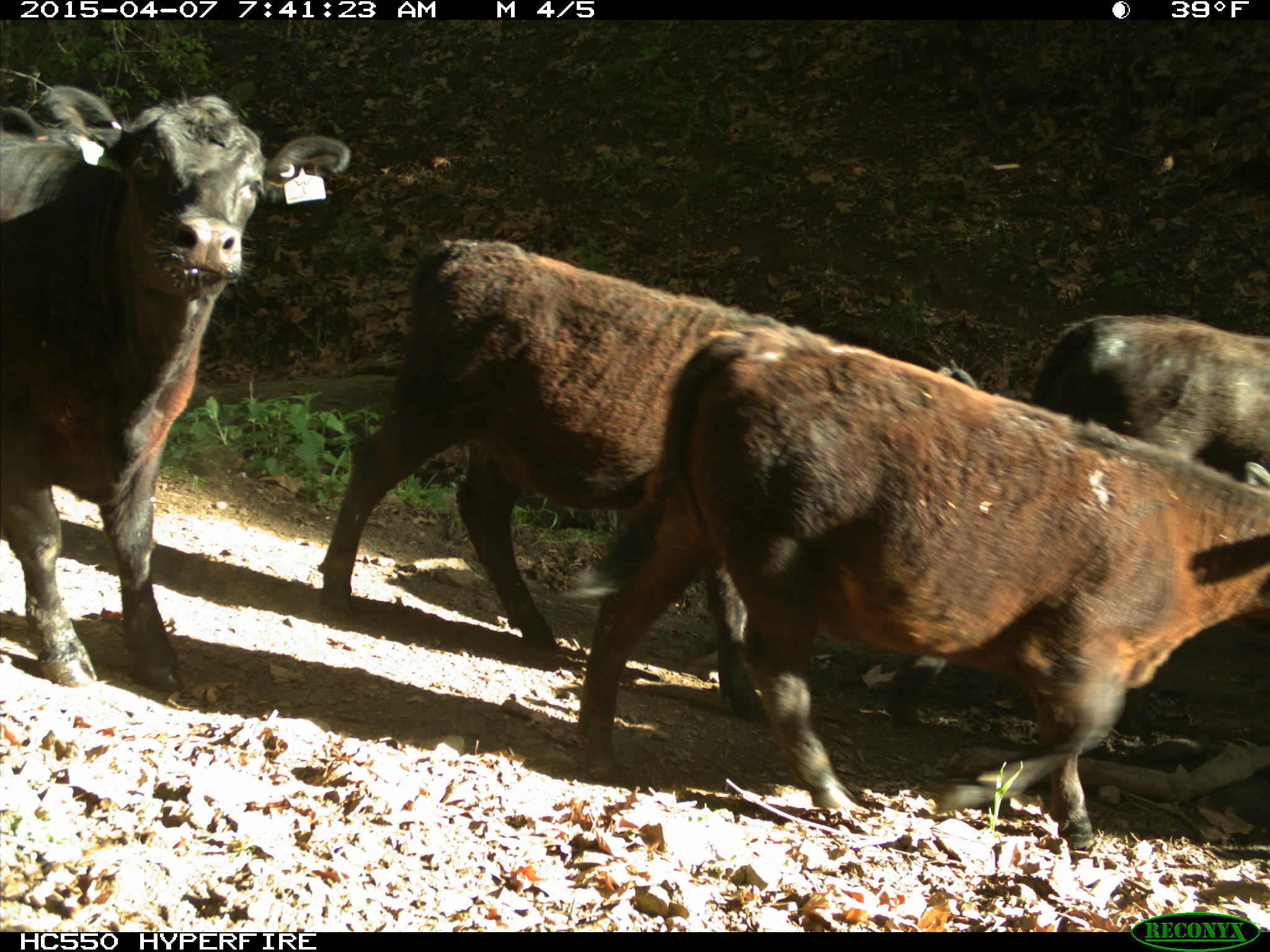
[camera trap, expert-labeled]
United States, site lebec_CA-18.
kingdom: Animalia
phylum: Chordata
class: Mammalia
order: Artiodactyla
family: Bovidae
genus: Bos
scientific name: Bos taurus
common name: domestic cow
Bos taurus (domestic cow).